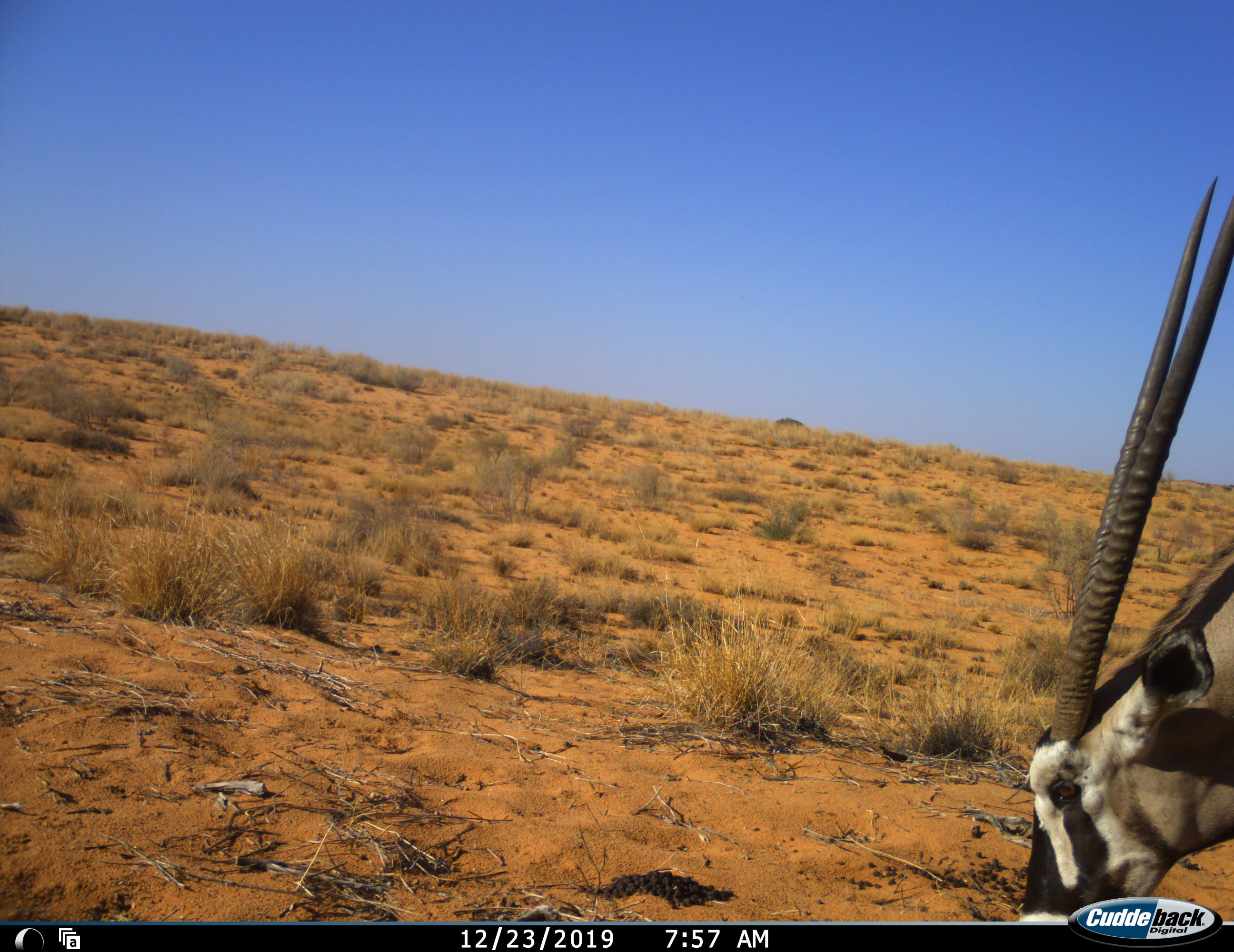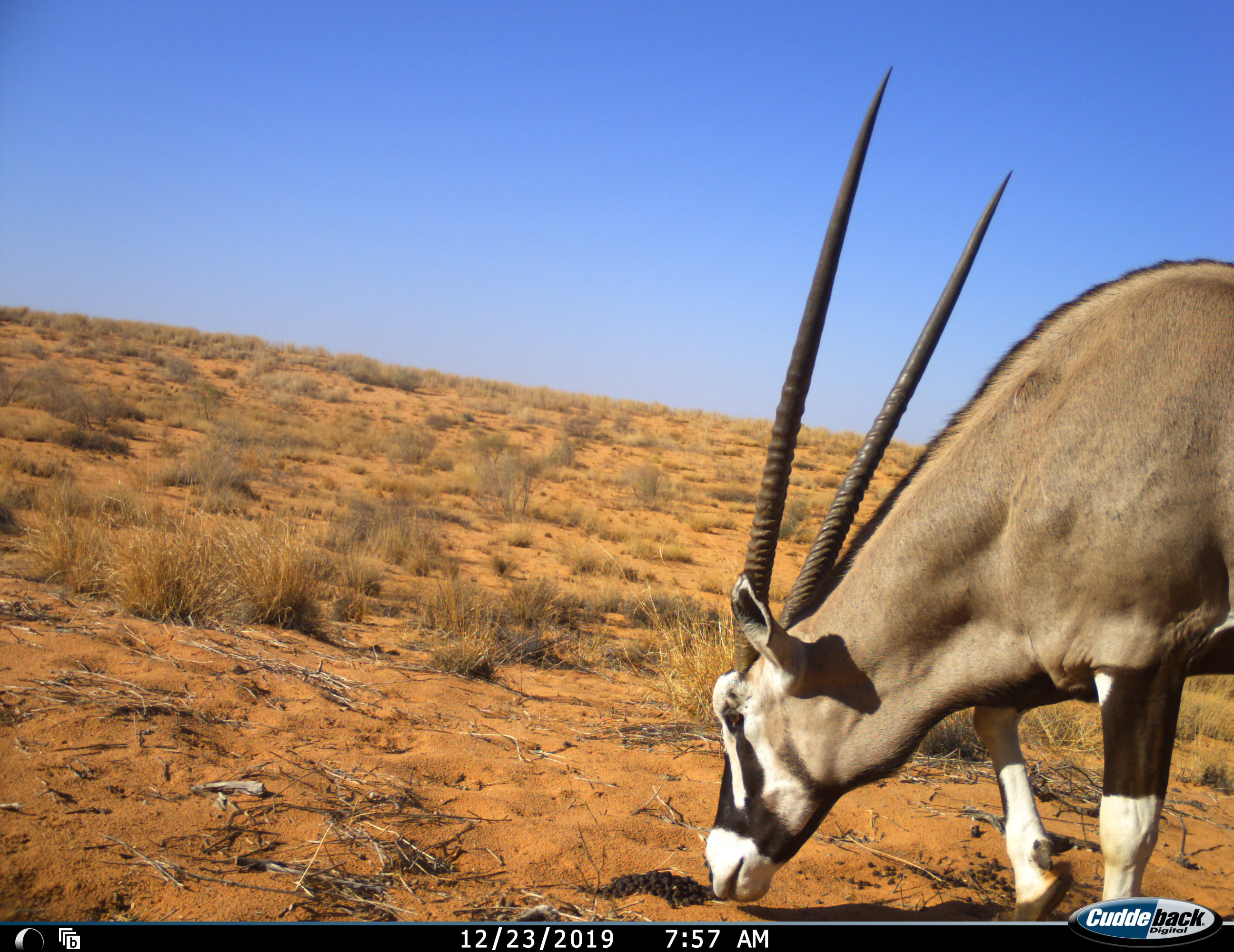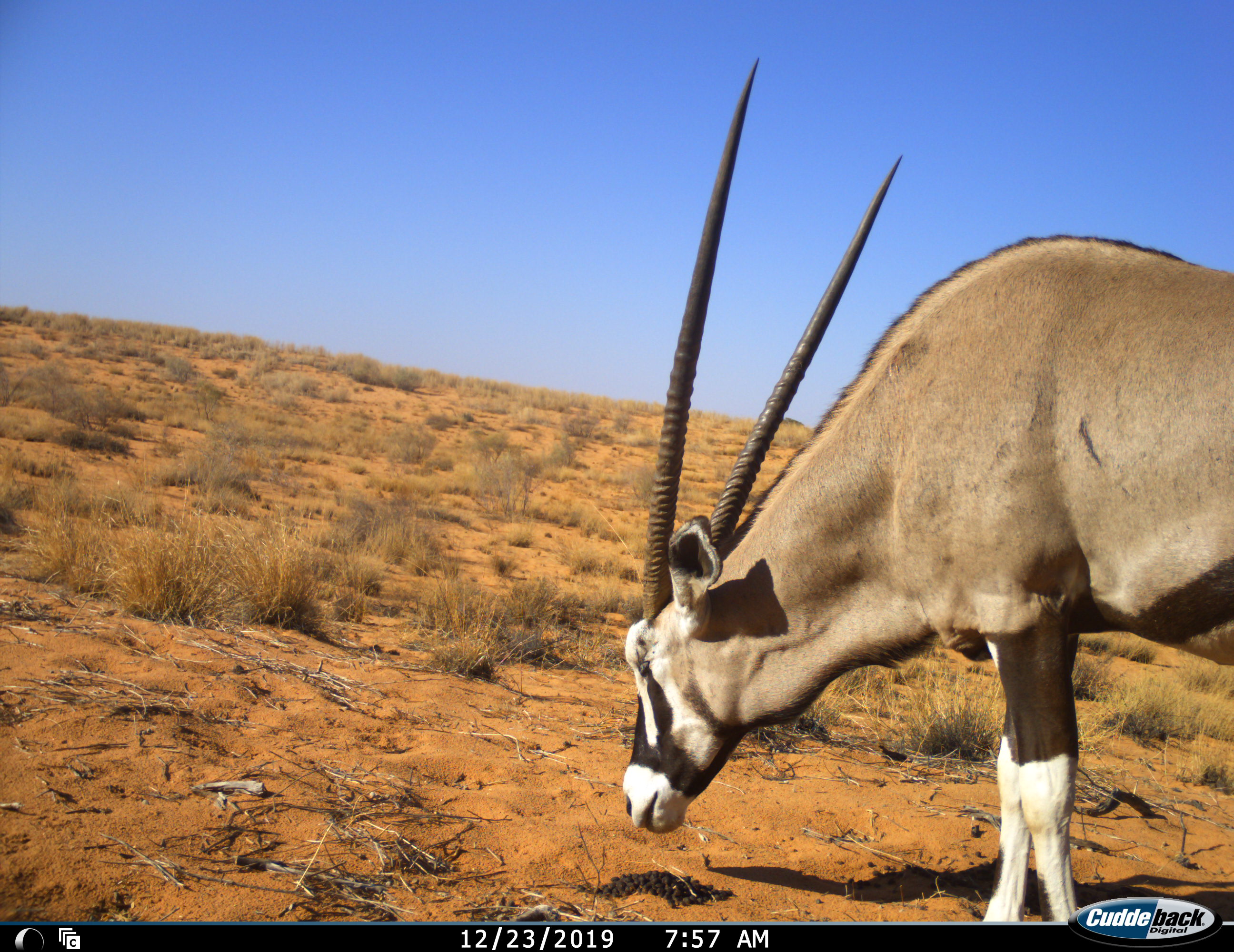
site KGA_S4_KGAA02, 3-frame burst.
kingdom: Animalia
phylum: Chordata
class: Mammalia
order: Artiodactyla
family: Bovidae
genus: Oryx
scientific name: Oryx gazella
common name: gemsbok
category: oryx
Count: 1.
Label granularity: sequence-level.